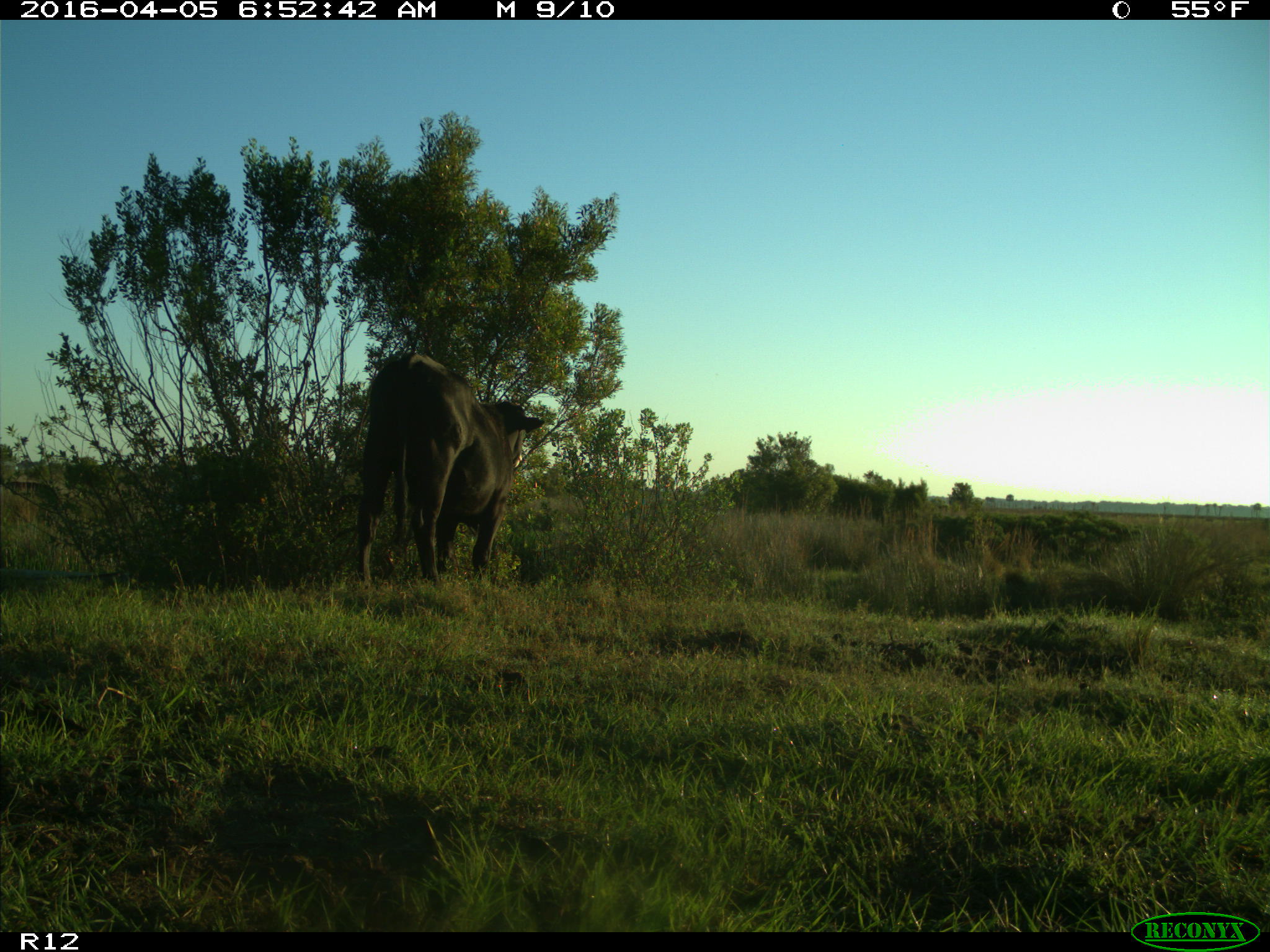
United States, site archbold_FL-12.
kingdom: Animalia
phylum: Chordata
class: Mammalia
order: Artiodactyla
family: Bovidae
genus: Bos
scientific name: Bos taurus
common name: domestic cow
Bos taurus (domestic cow).